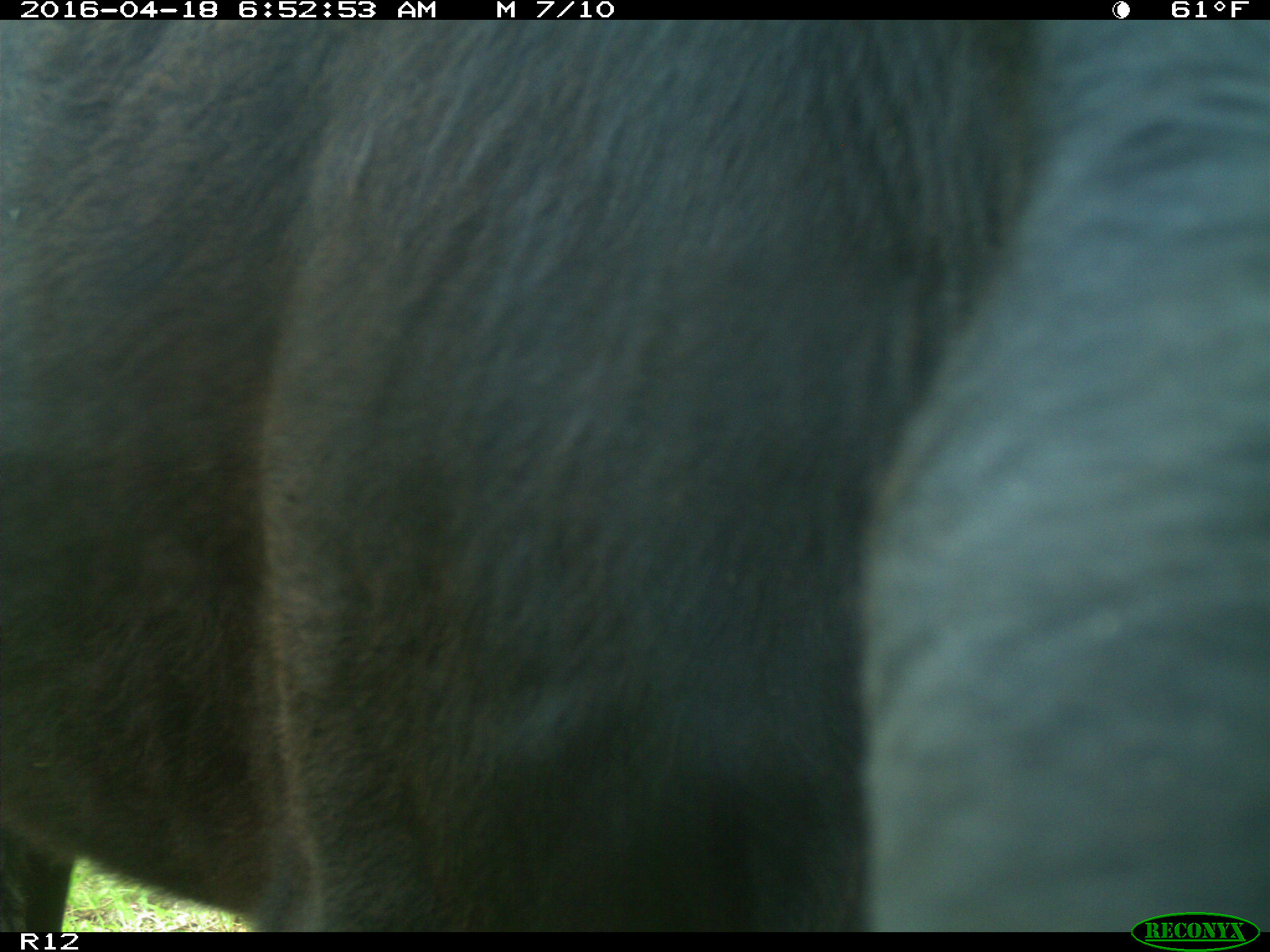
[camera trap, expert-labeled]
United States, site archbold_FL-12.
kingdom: Animalia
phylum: Chordata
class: Mammalia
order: Artiodactyla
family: Bovidae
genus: Bos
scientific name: Bos taurus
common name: domestic cow